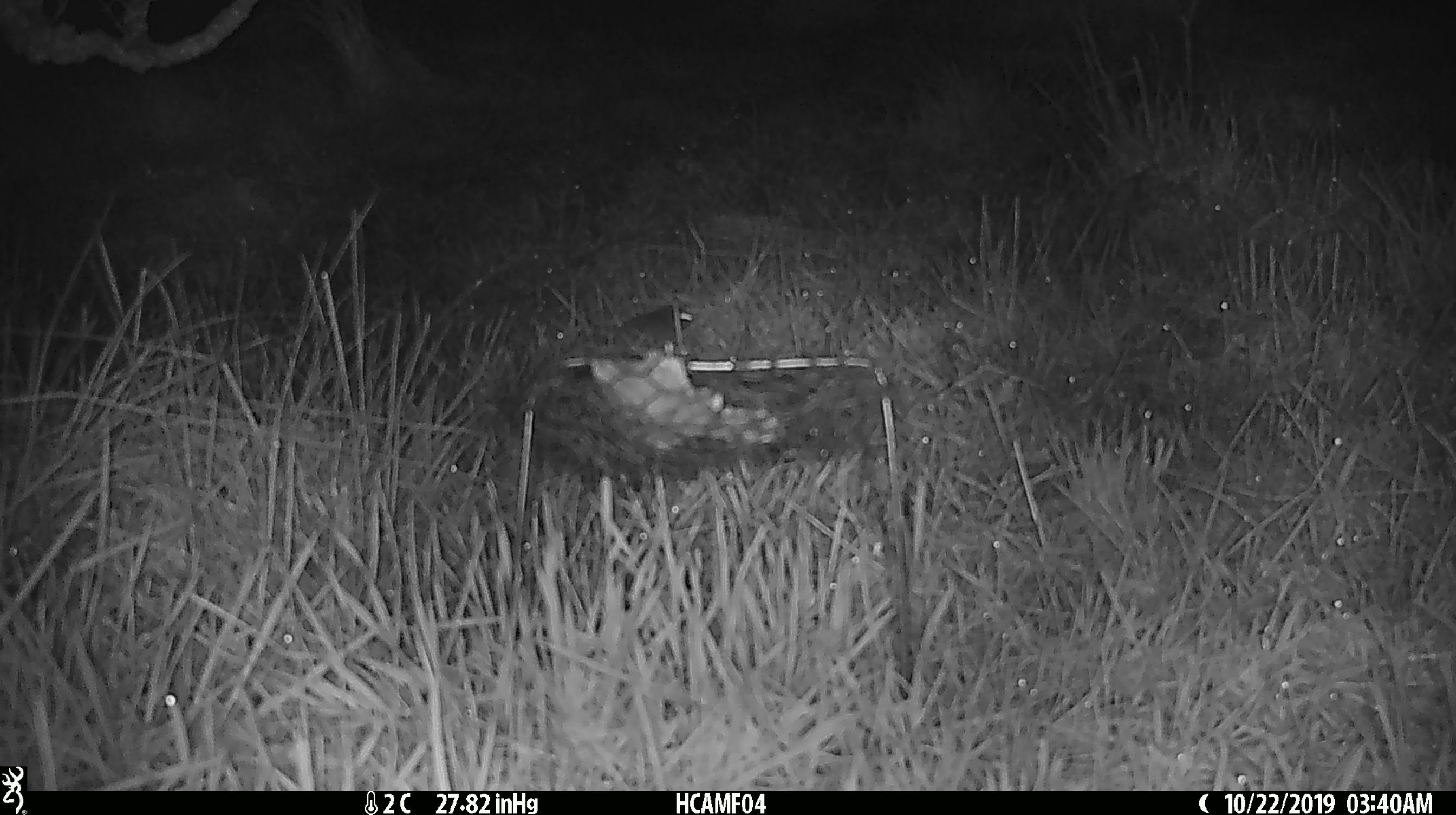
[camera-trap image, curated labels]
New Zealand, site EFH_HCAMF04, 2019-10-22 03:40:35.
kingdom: Animalia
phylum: Chordata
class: Mammalia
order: Rodentia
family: Muridae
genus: Mus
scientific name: Mus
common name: mouse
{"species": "mouse (Mus)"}